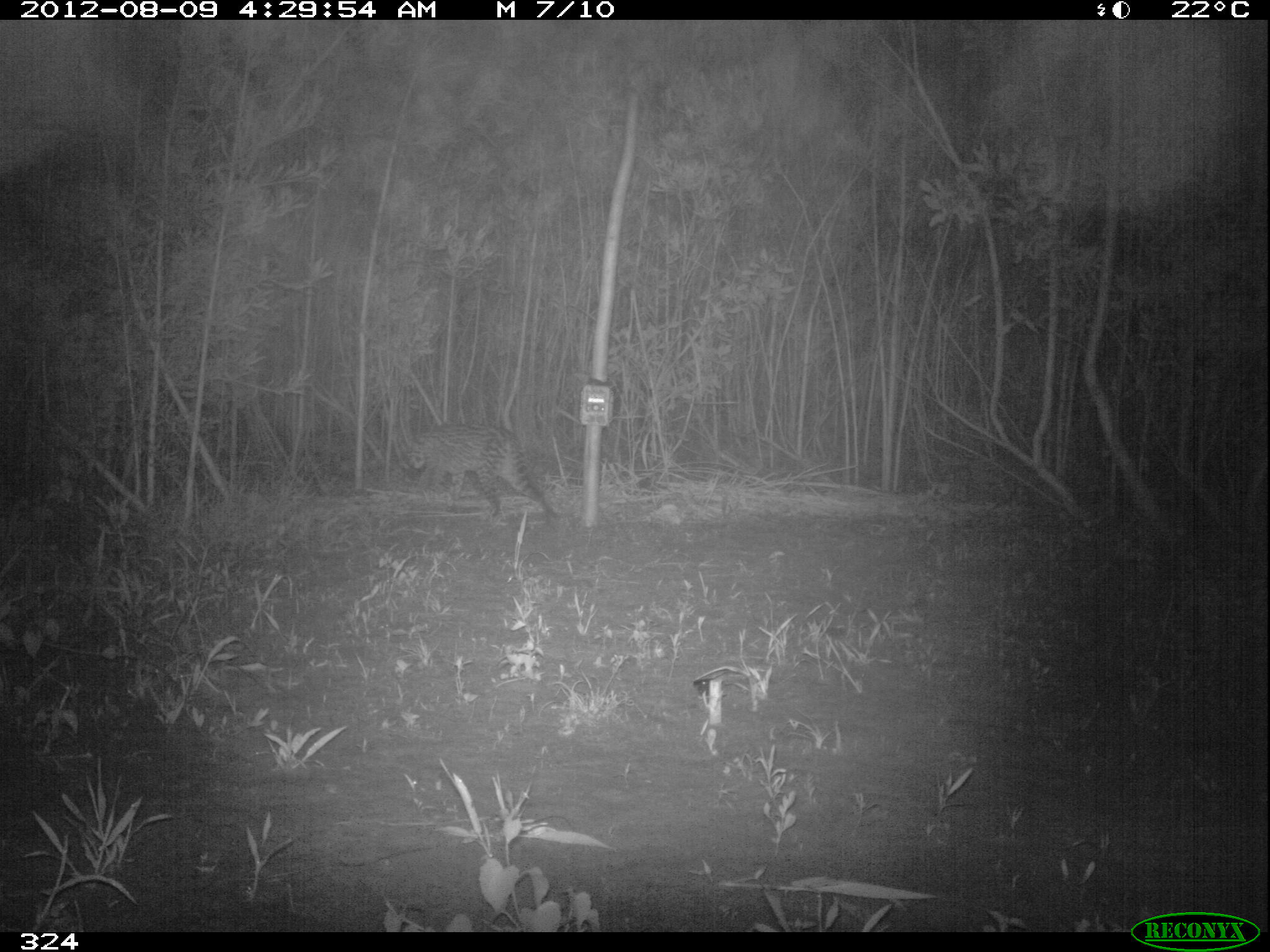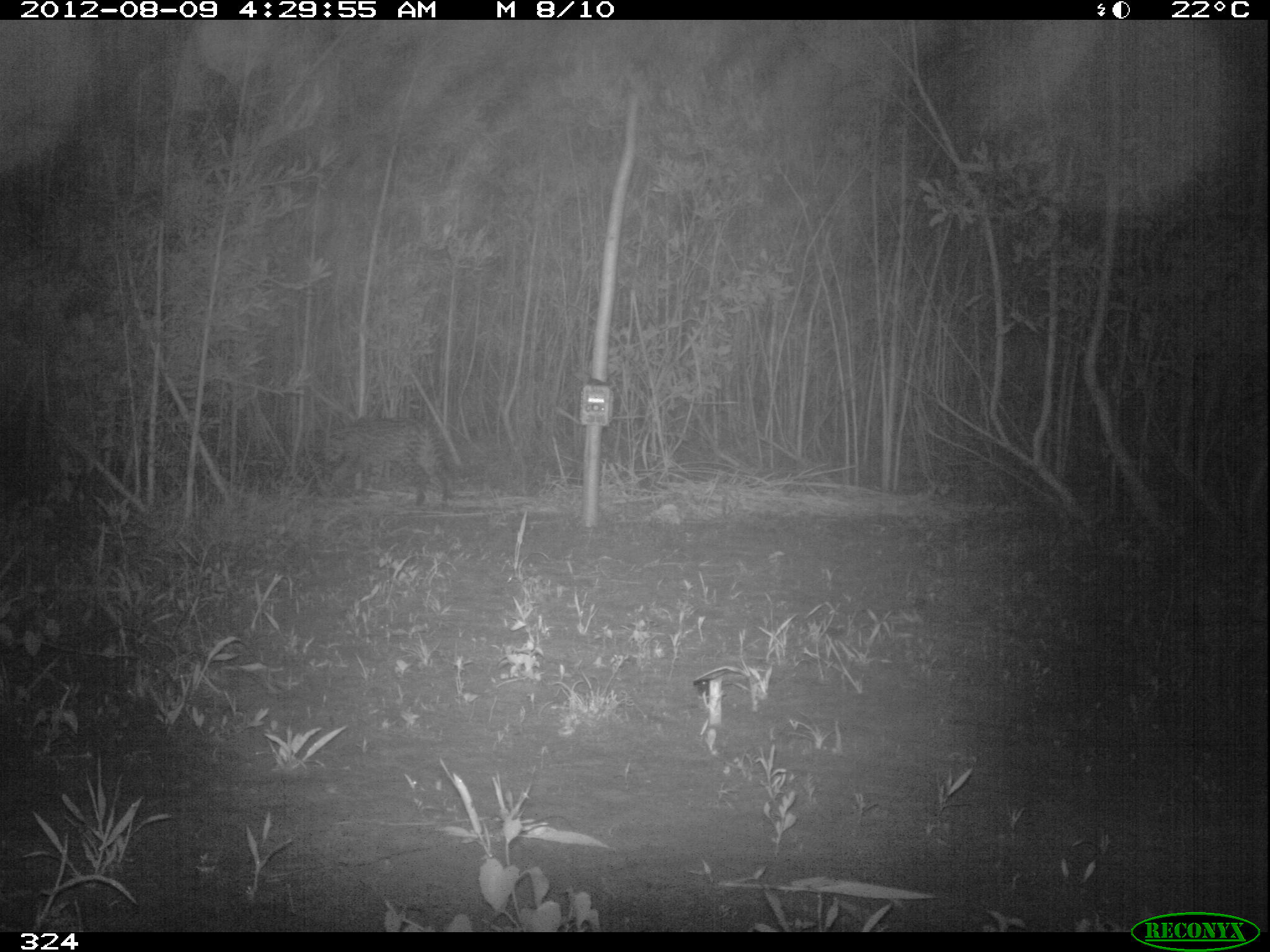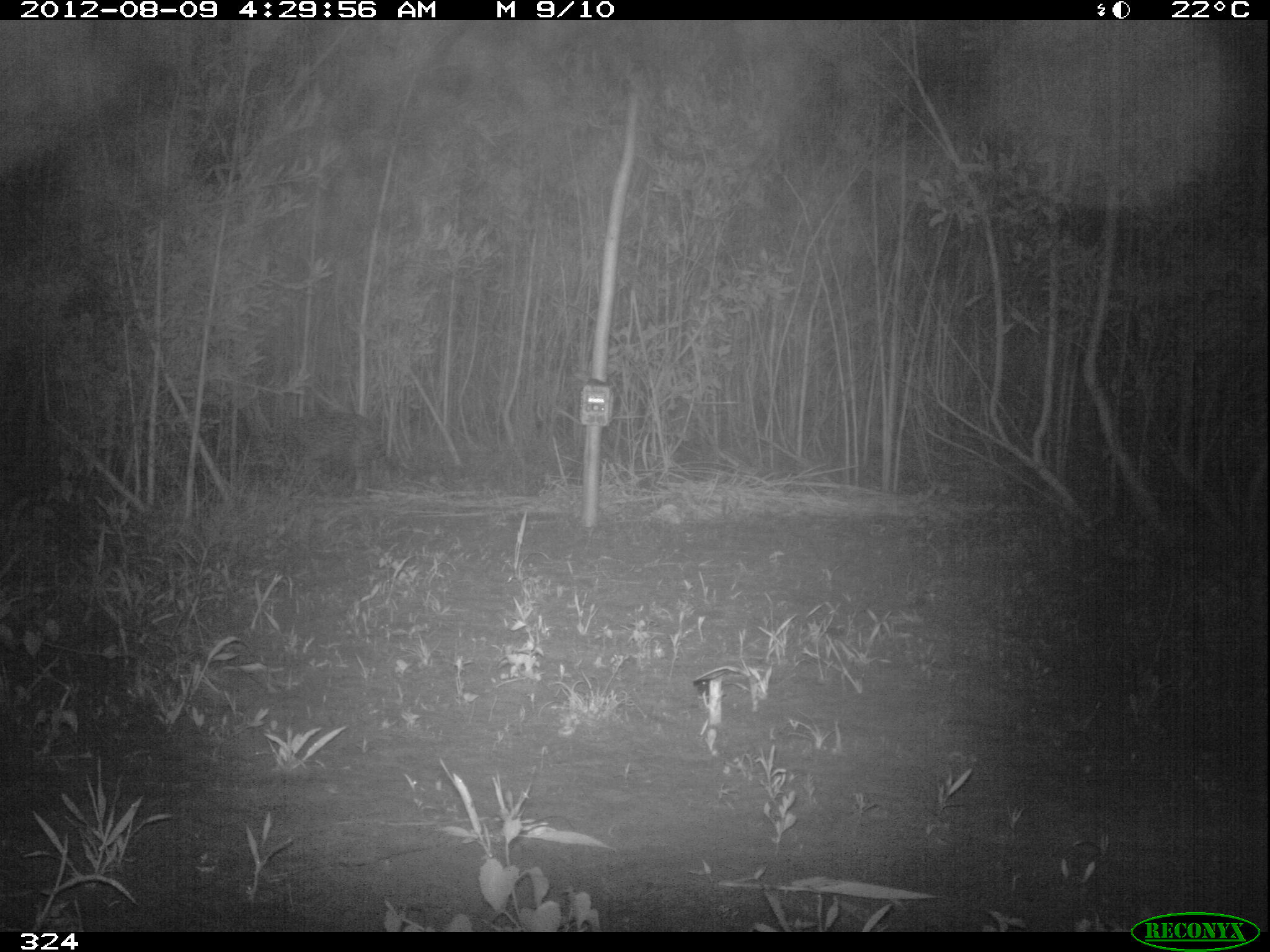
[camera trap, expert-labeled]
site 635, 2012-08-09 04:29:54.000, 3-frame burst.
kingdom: Animalia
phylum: Chordata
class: Mammalia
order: Carnivora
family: Felidae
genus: Leopardus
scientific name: Leopardus pardalis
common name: ocelot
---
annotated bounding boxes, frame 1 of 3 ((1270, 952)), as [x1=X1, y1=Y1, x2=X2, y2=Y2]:
leopardus pardalis: [x1=406, y1=419, x2=559, y2=527]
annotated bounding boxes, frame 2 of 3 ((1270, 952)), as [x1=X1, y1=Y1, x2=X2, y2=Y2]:
leopardus pardalis: [x1=325, y1=417, x2=454, y2=512]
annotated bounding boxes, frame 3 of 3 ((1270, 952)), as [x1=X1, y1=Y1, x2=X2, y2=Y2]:
leopardus pardalis: [x1=262, y1=411, x2=409, y2=502]